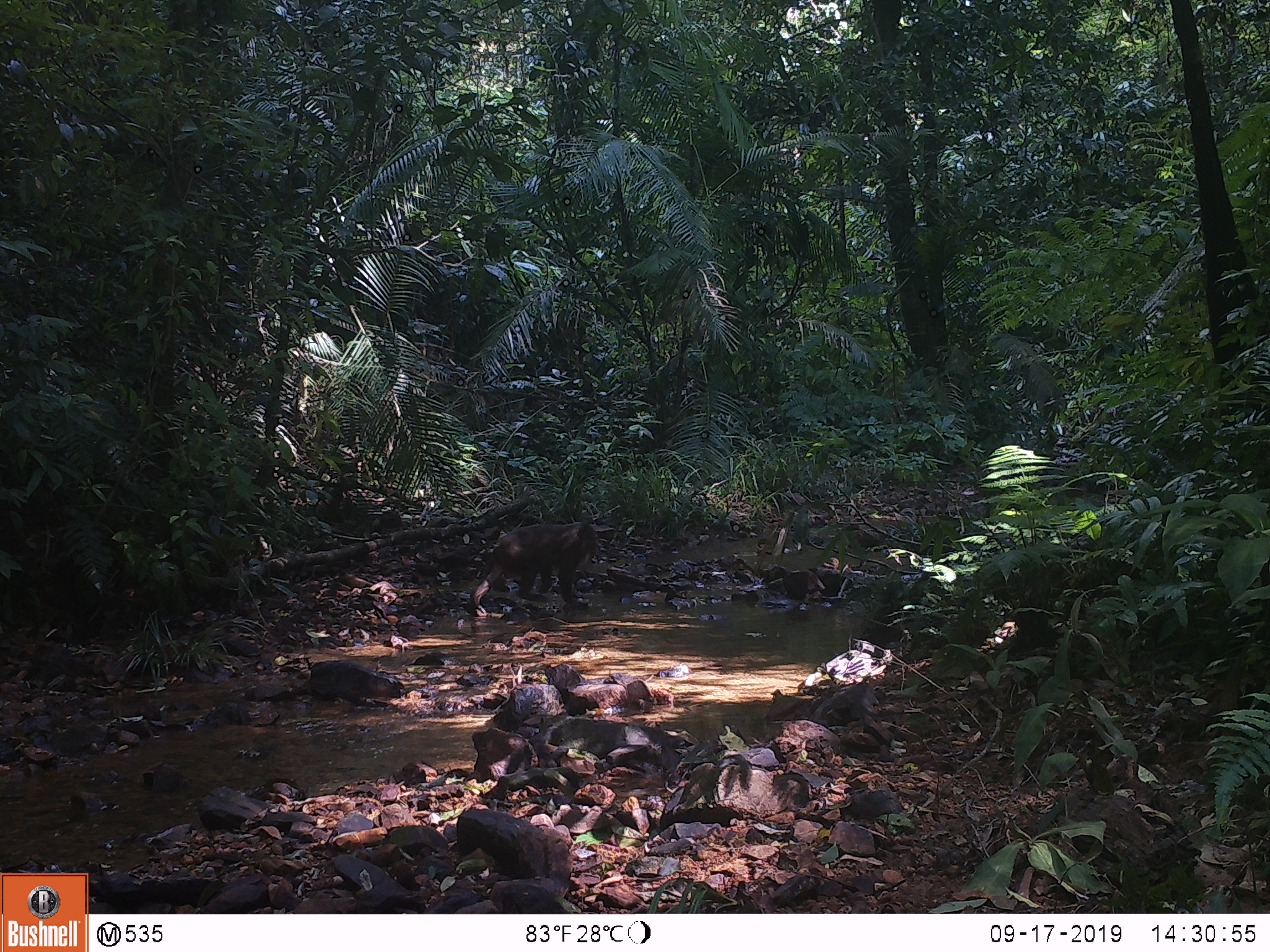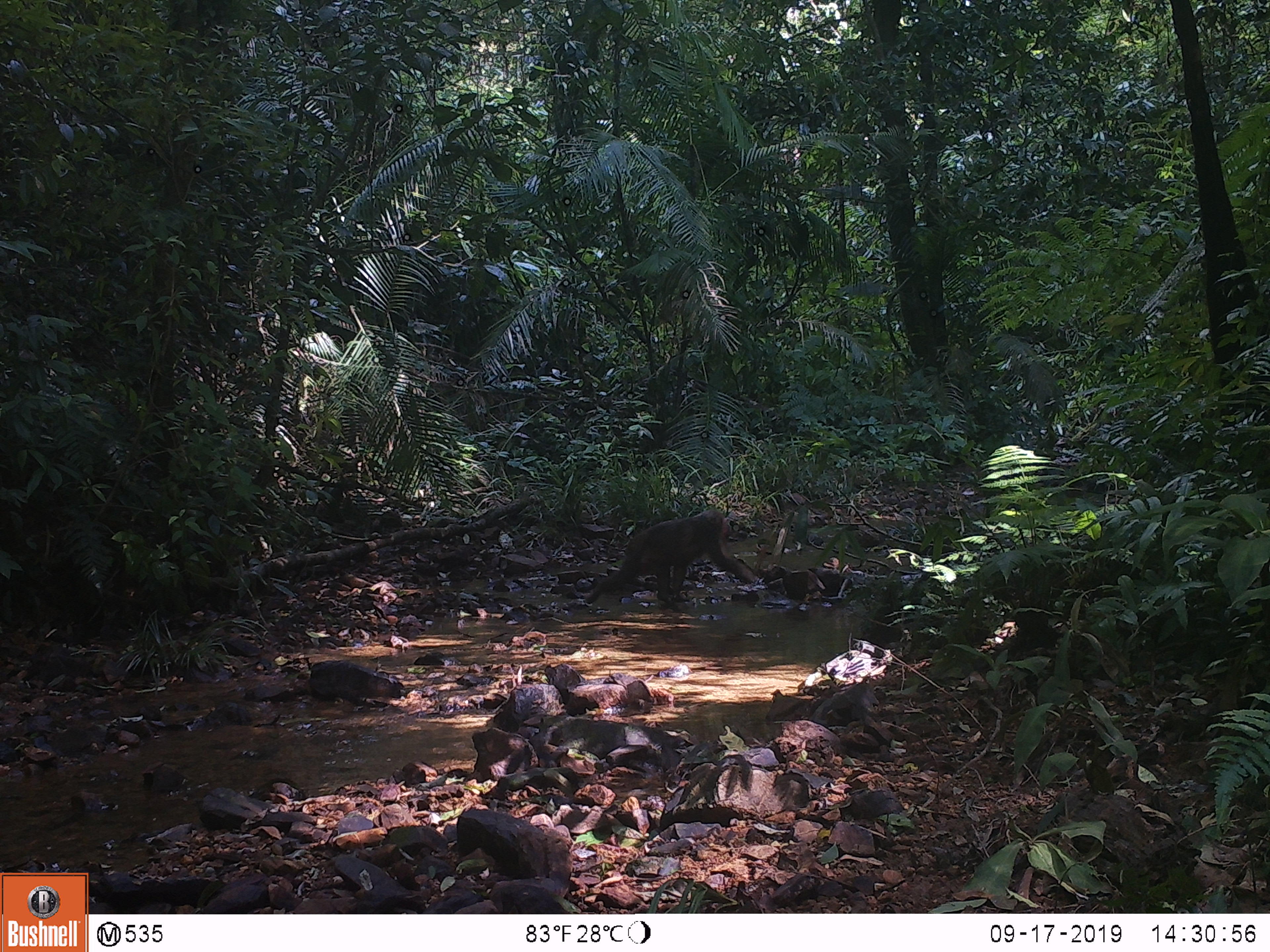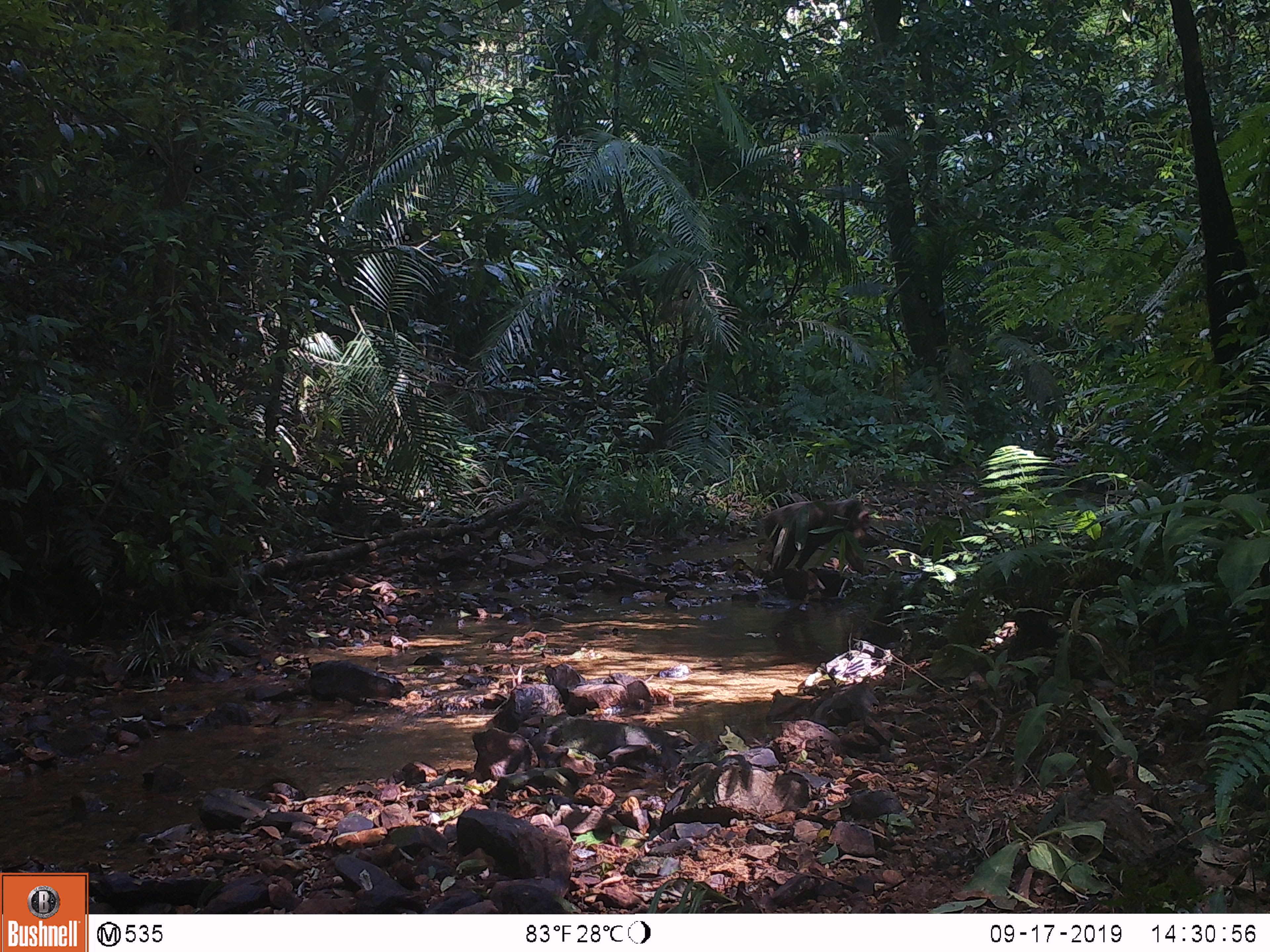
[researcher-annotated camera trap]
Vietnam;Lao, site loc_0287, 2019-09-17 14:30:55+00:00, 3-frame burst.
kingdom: Animalia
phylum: Chordata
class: Mammalia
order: Primates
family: Cercopithecidae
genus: Macaca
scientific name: Macaca arctoides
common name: stump-tailed macaque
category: stump tailed macaque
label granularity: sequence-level